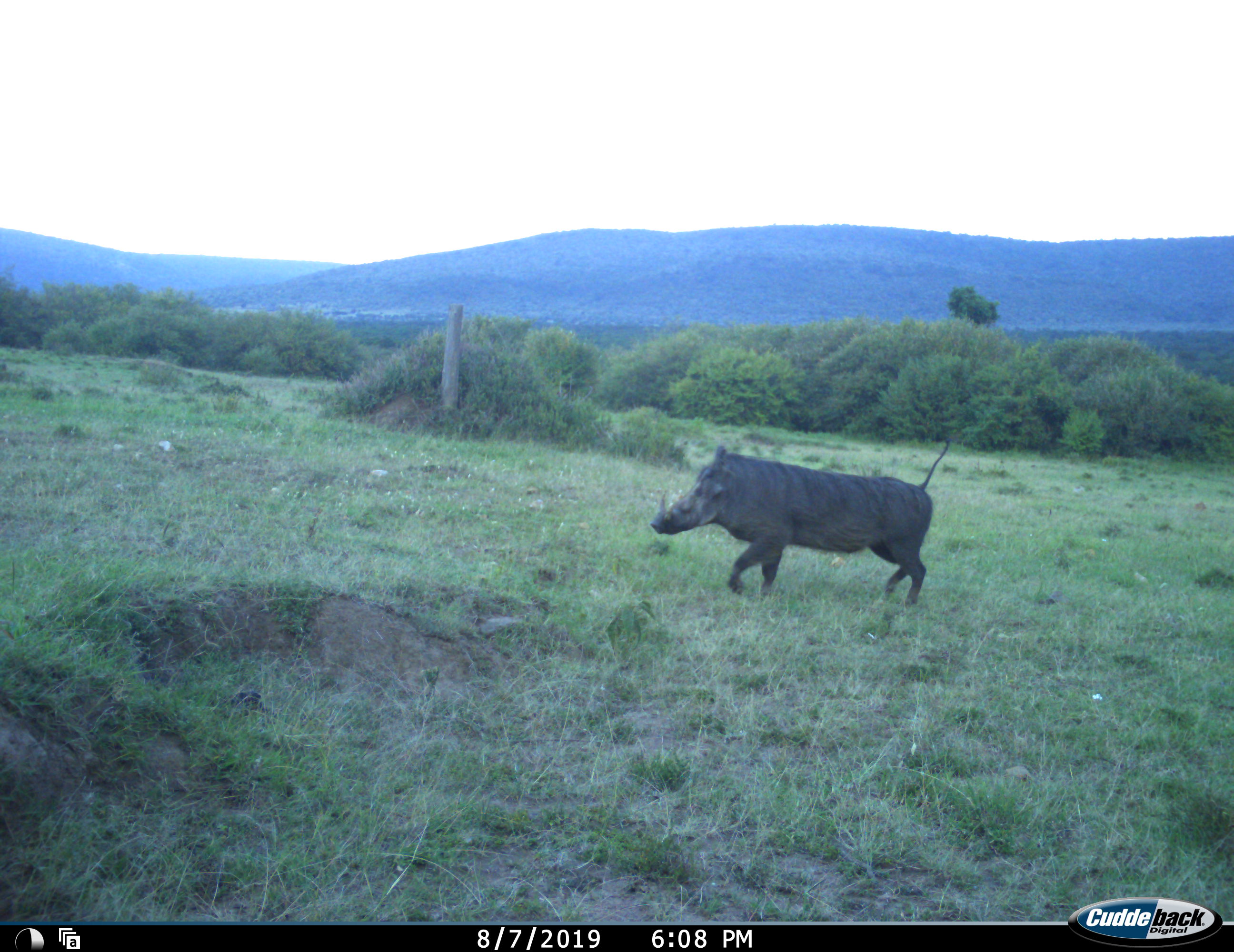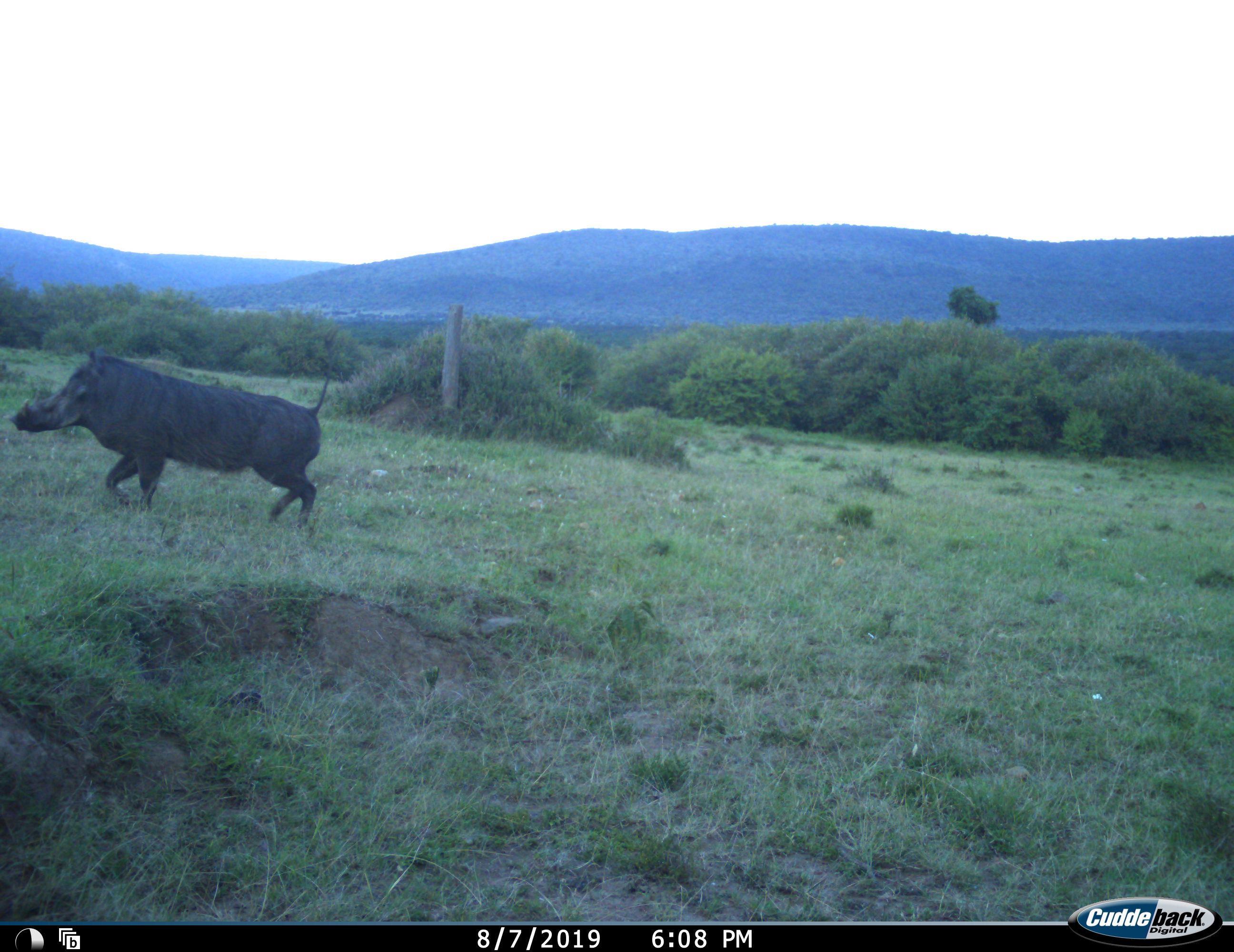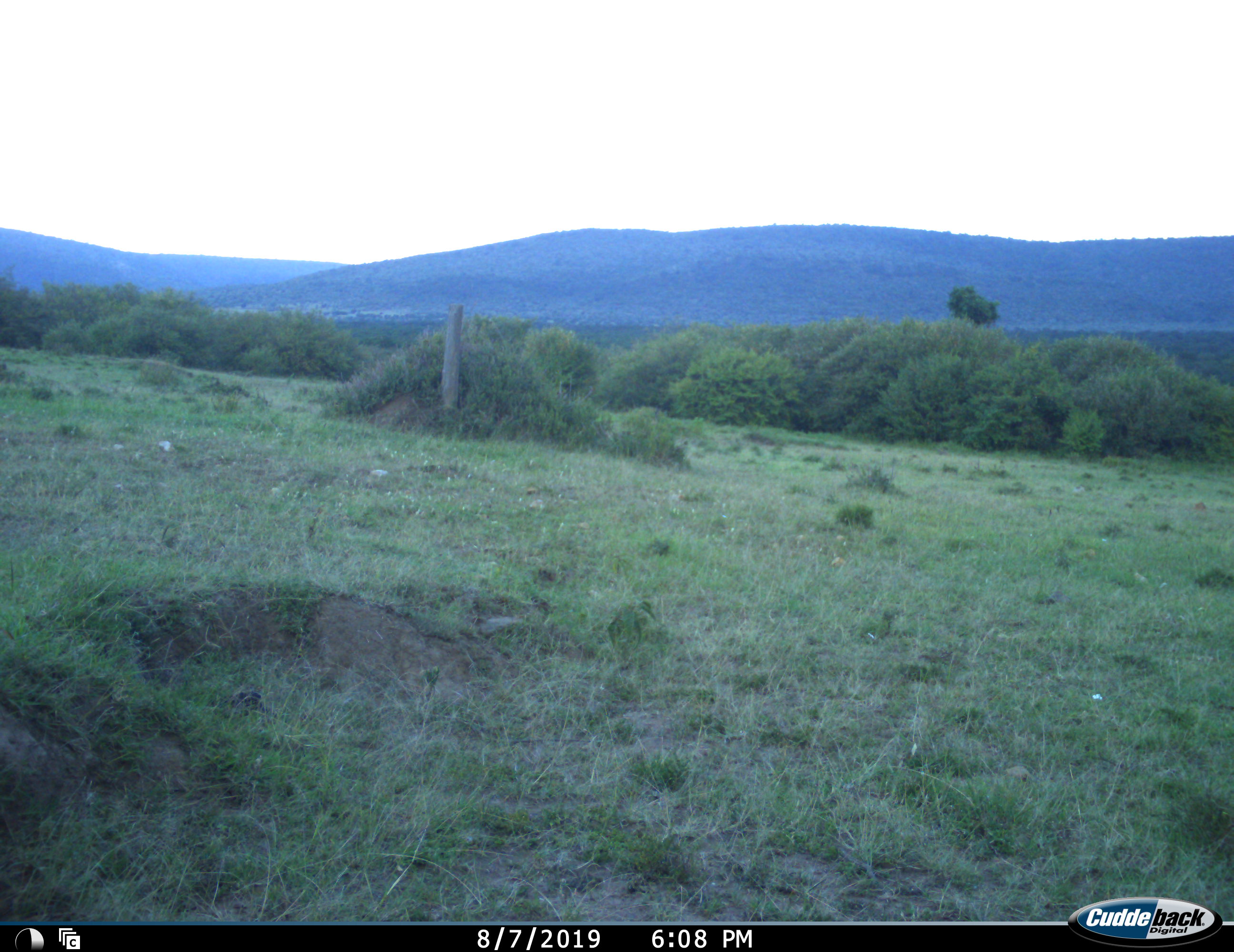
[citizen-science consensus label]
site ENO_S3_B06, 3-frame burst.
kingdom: Animalia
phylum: Chordata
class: Mammalia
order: Artiodactyla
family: Suidae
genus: Phacochoerus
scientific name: Phacochoerus africanus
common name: warthog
Warthog (Phacochoerus africanus), count 1. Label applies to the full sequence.